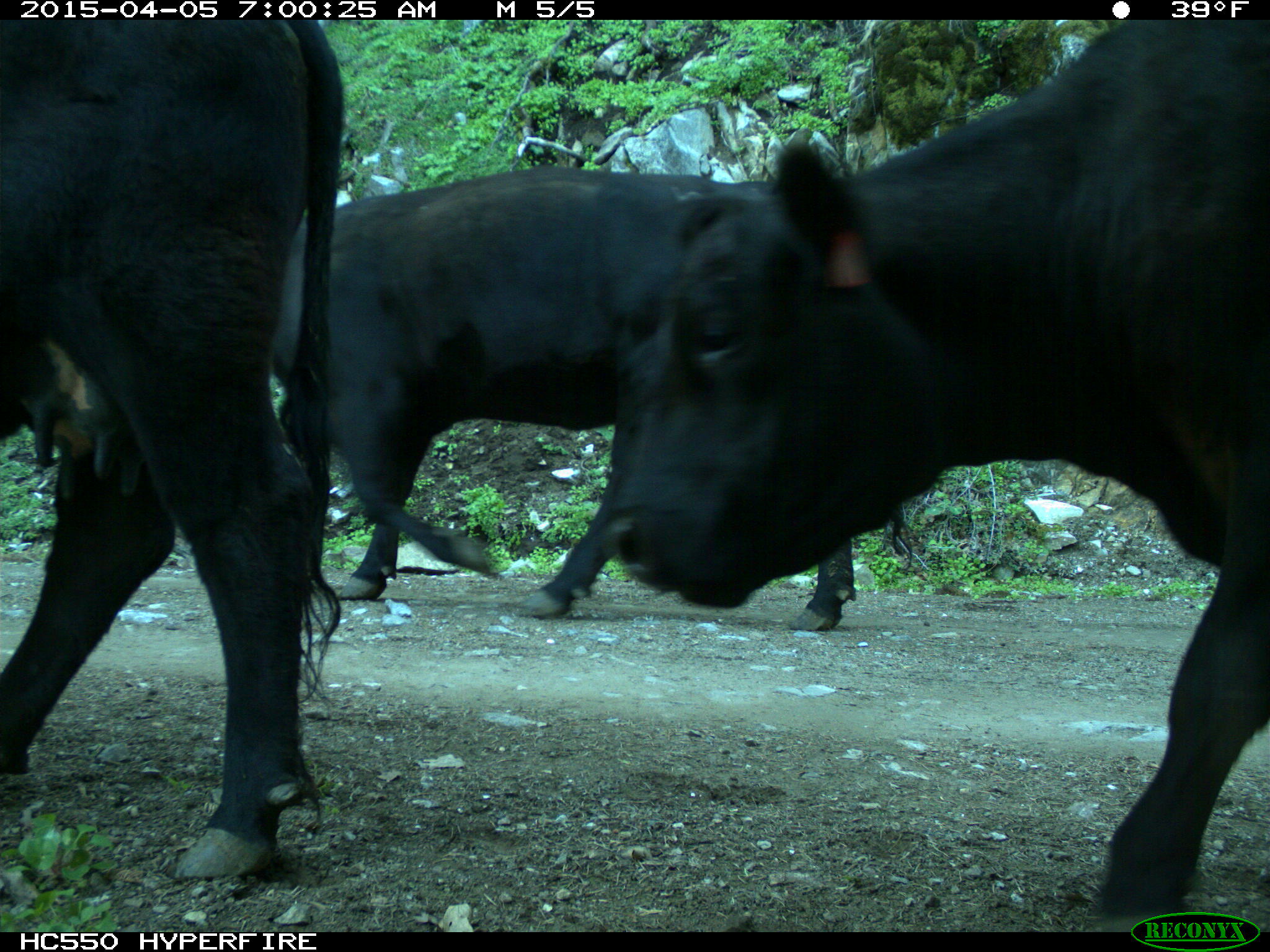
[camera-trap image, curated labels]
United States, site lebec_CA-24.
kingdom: Animalia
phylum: Chordata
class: Mammalia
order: Artiodactyla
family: Bovidae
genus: Bos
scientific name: Bos taurus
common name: domestic cow